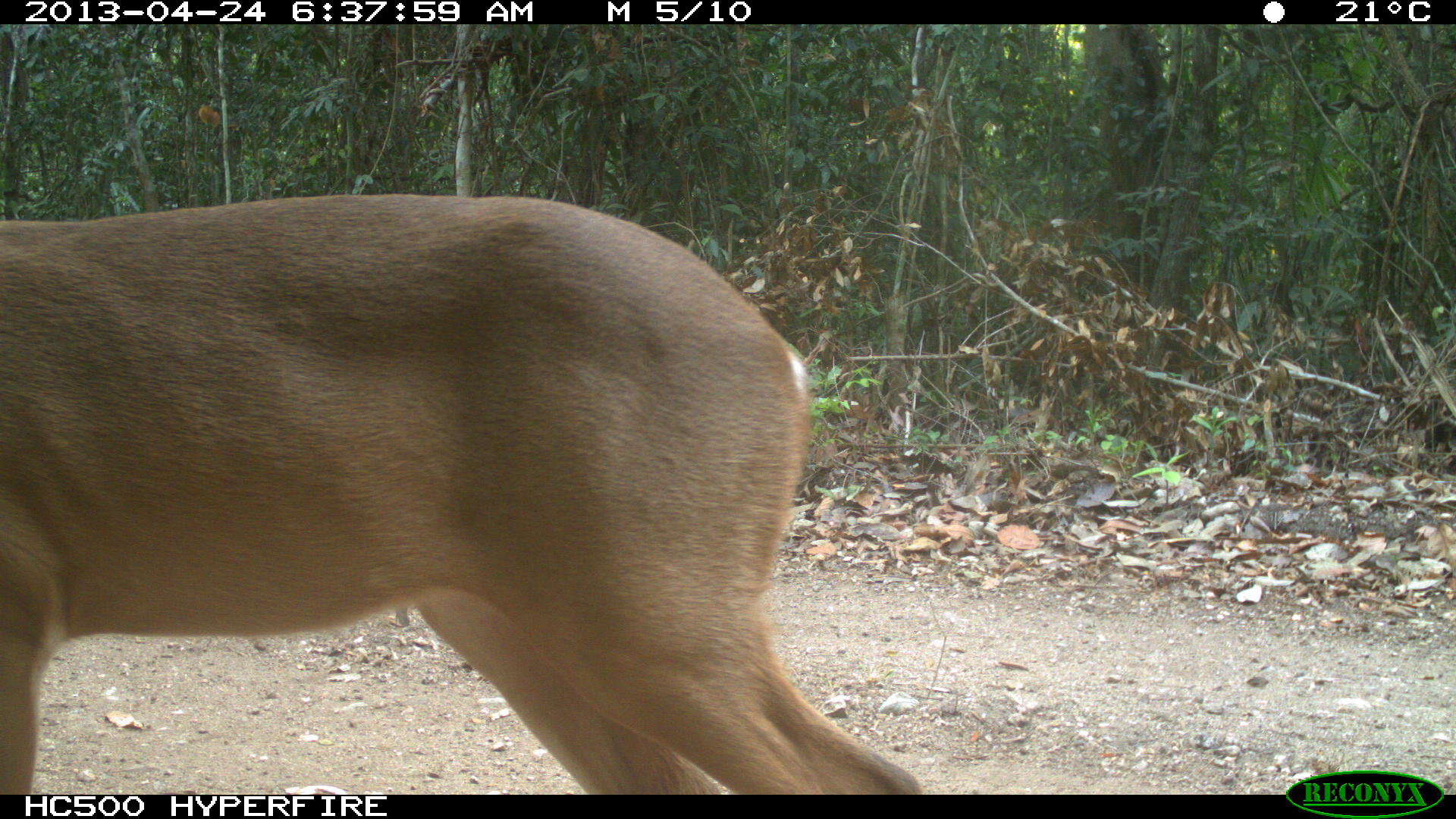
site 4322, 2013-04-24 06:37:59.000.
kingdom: Animalia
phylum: Chordata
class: Mammalia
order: Artiodactyla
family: Cervidae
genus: Odocoileus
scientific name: Odocoileus virginianus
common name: white-tailed deer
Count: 1.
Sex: female.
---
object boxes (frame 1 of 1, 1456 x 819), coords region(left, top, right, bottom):
odocoileus virginianus: region(0, 192, 924, 793)